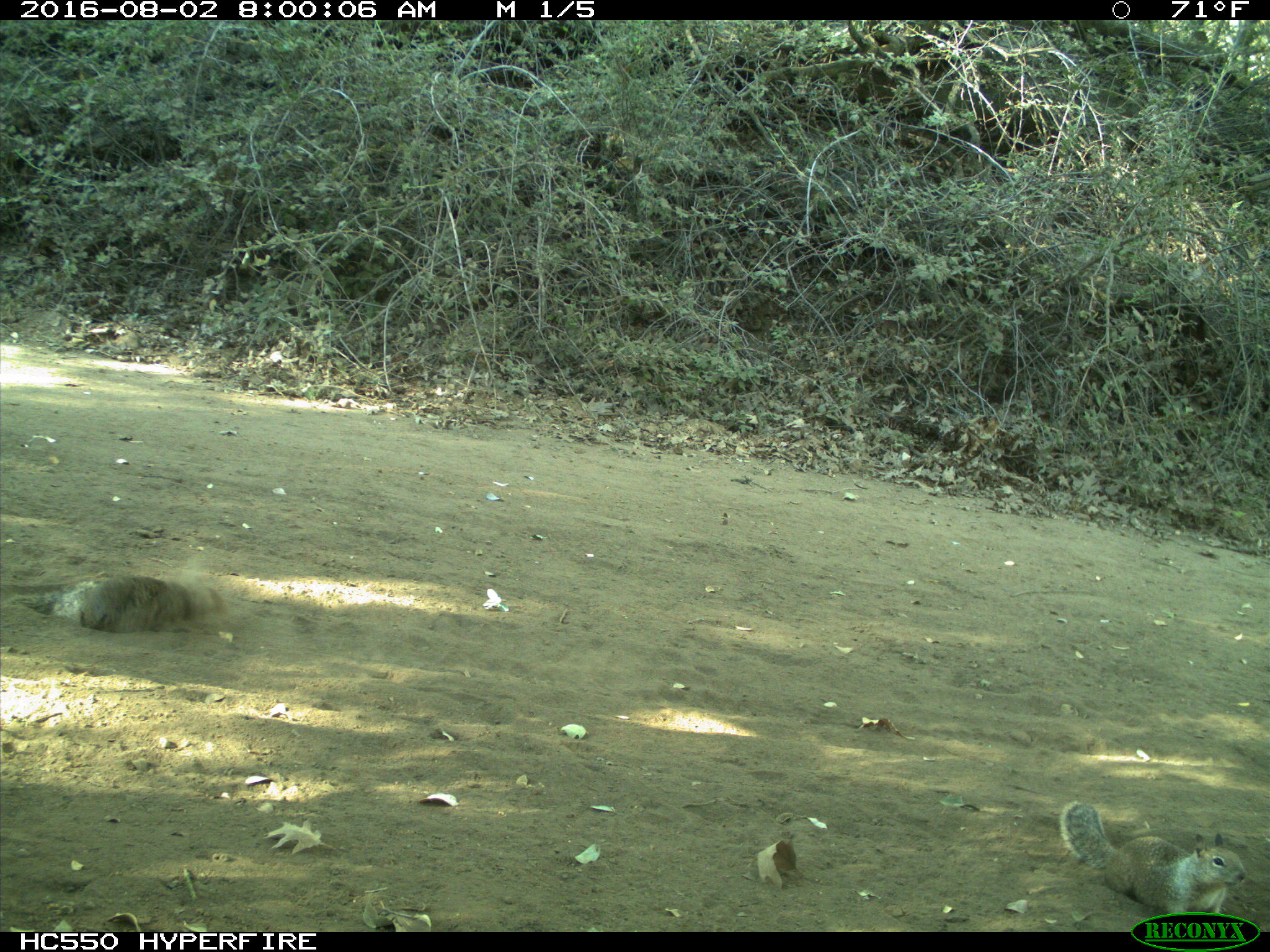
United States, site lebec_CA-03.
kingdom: Animalia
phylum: Chordata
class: Mammalia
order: Rodentia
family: Sciuridae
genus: Otospermophilus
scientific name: Otospermophilus beecheyi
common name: california ground squirrel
Otospermophilus beecheyi (california ground squirrel).